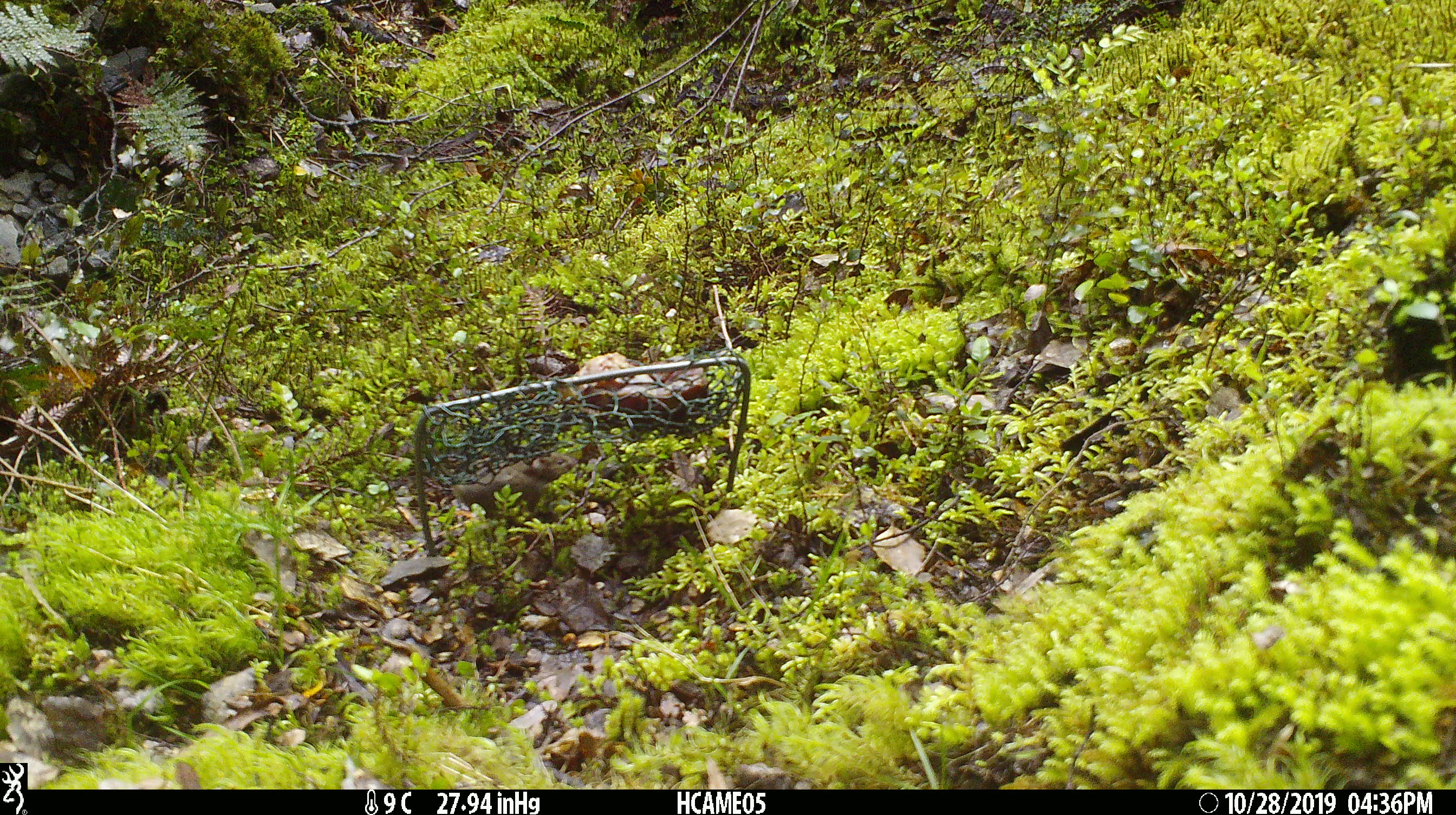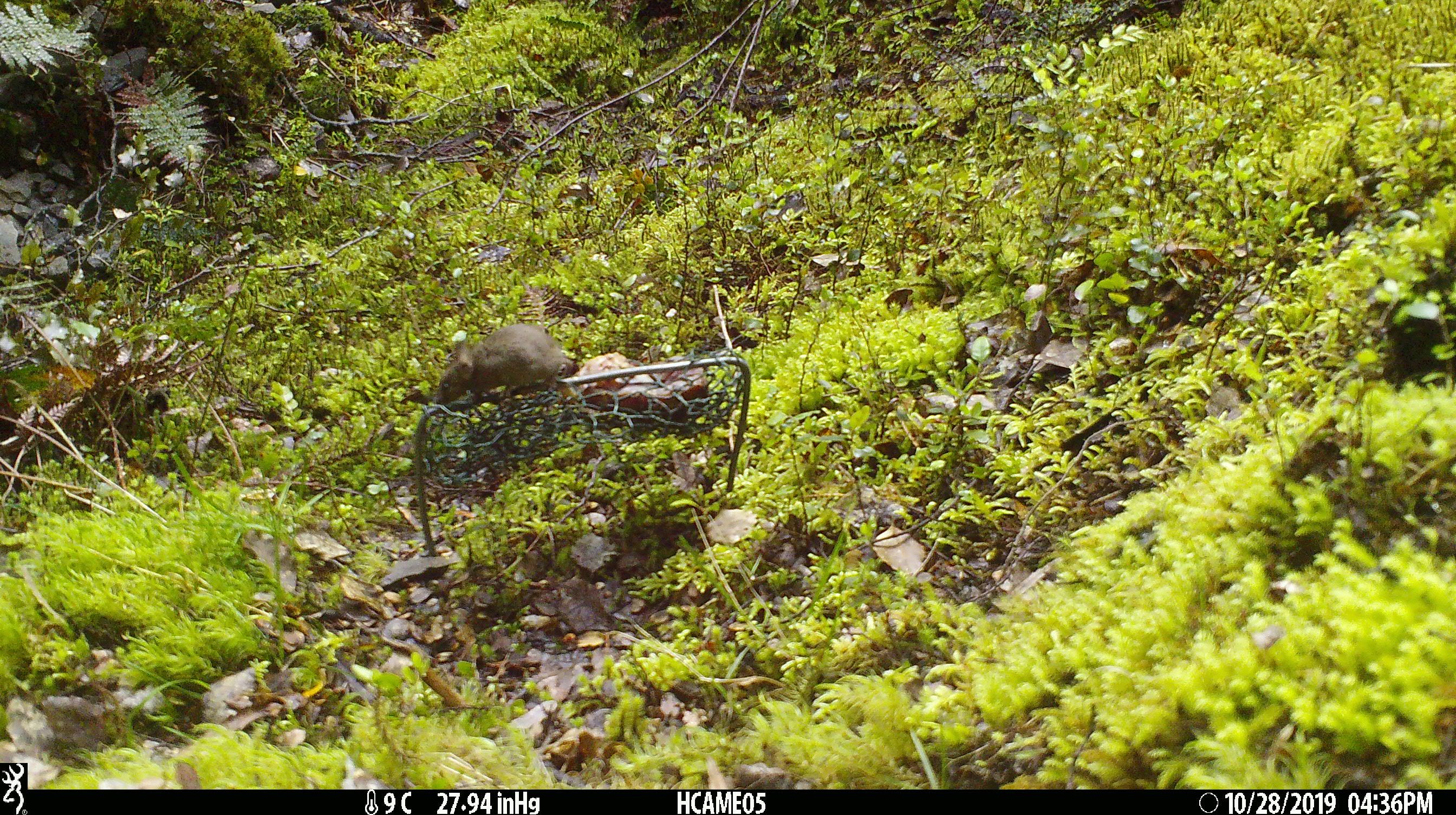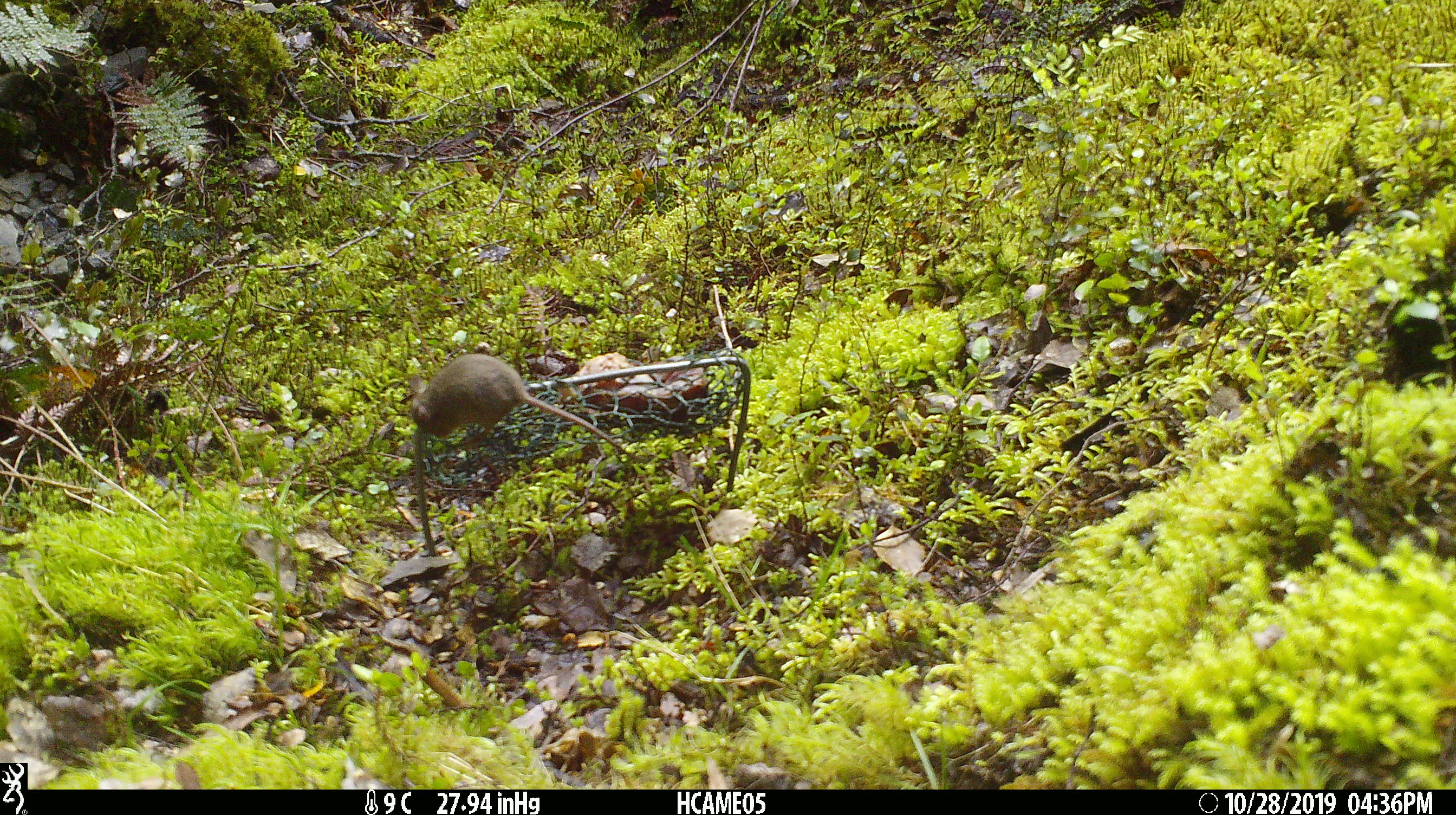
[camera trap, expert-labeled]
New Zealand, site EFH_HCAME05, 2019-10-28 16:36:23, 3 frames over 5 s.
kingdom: Animalia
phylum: Chordata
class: Mammalia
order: Rodentia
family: Muridae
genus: Mus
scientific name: Mus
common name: mouse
Mouse (Mus).